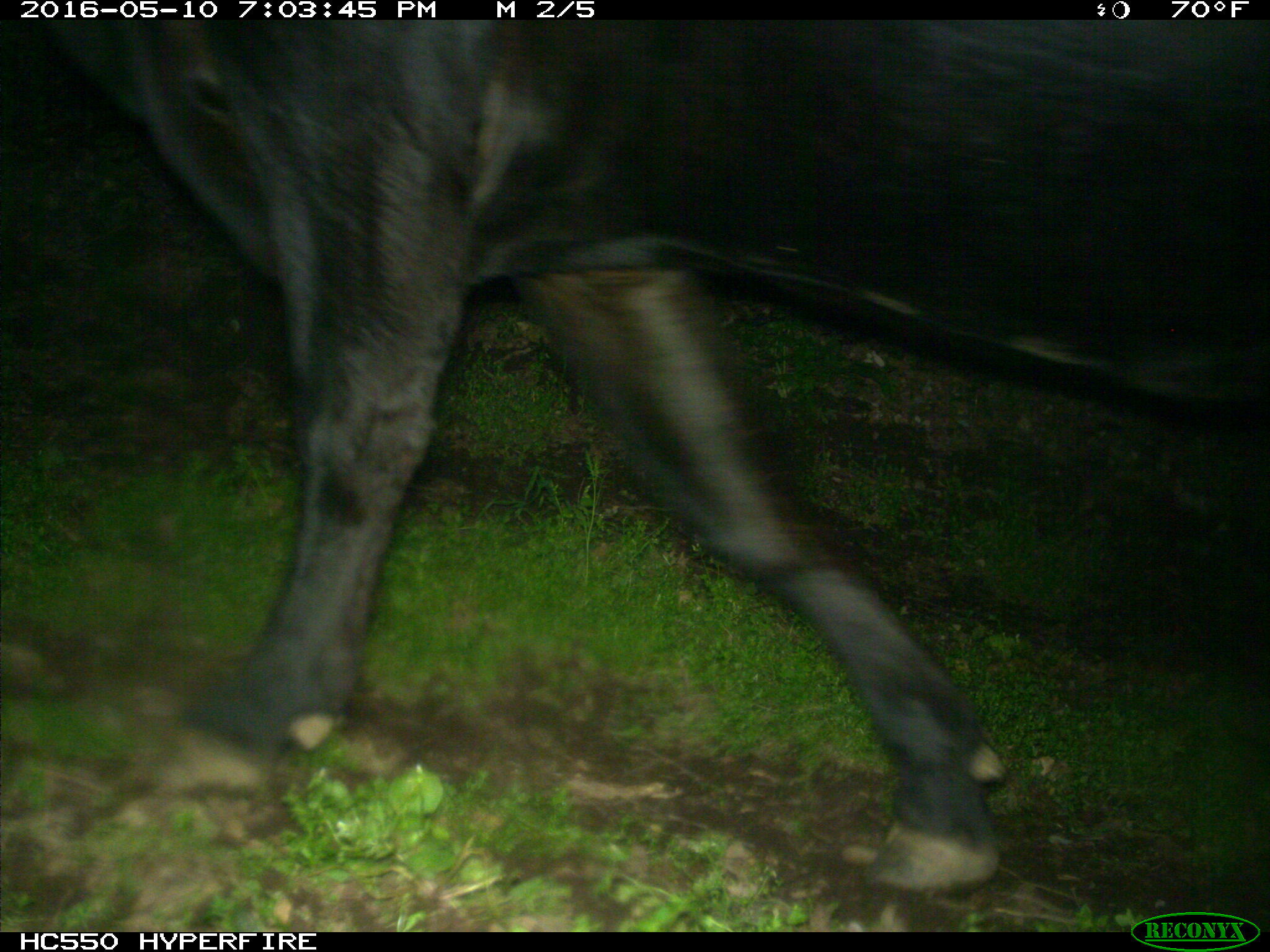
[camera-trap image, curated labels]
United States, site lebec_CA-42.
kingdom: Animalia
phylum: Chordata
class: Mammalia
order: Artiodactyla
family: Bovidae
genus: Bos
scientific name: Bos taurus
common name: domestic cow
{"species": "Bos taurus (domestic cow)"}